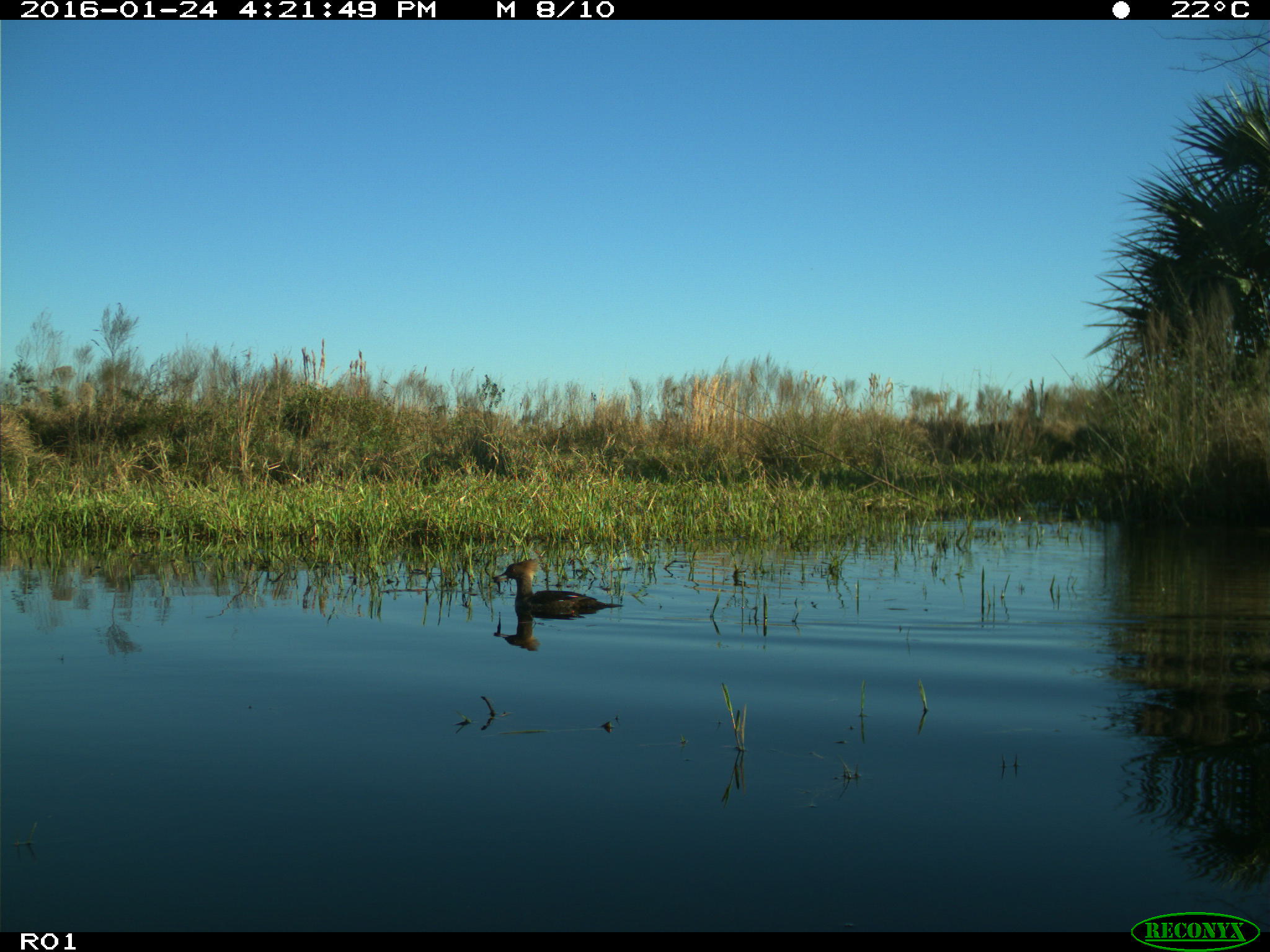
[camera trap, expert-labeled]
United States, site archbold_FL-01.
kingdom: Animalia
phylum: Chordata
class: Aves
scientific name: Aves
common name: birds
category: unidentified bird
Unidentified bird (birds) (Aves).